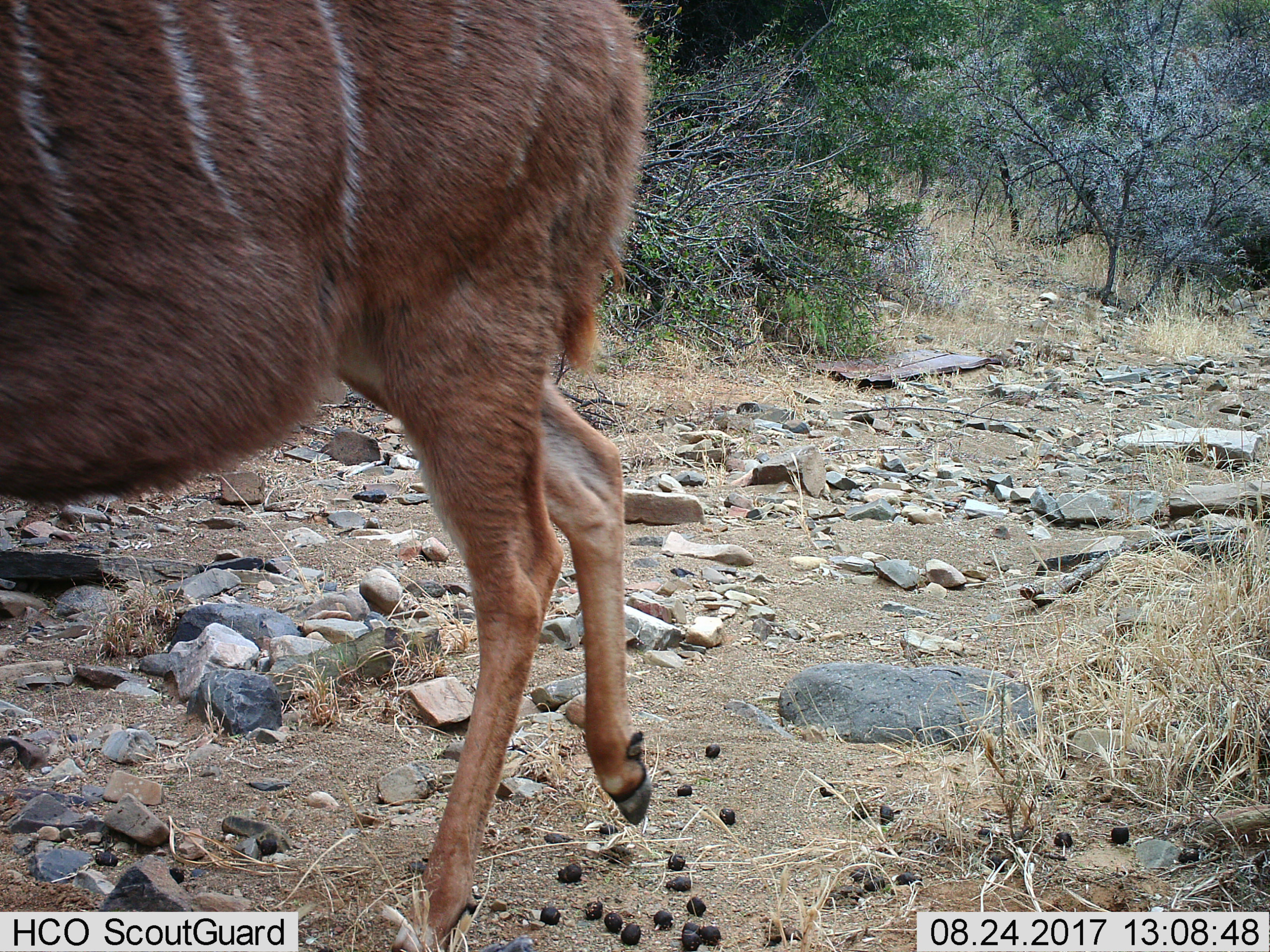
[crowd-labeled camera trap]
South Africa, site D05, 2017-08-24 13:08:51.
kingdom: Animalia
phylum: Chordata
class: Mammalia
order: Artiodactyla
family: Bovidae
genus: Tragelaphus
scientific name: Tragelaphus strepsiceros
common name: greater kudu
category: kudu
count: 1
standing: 0%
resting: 0%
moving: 100%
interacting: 0%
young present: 0%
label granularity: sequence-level